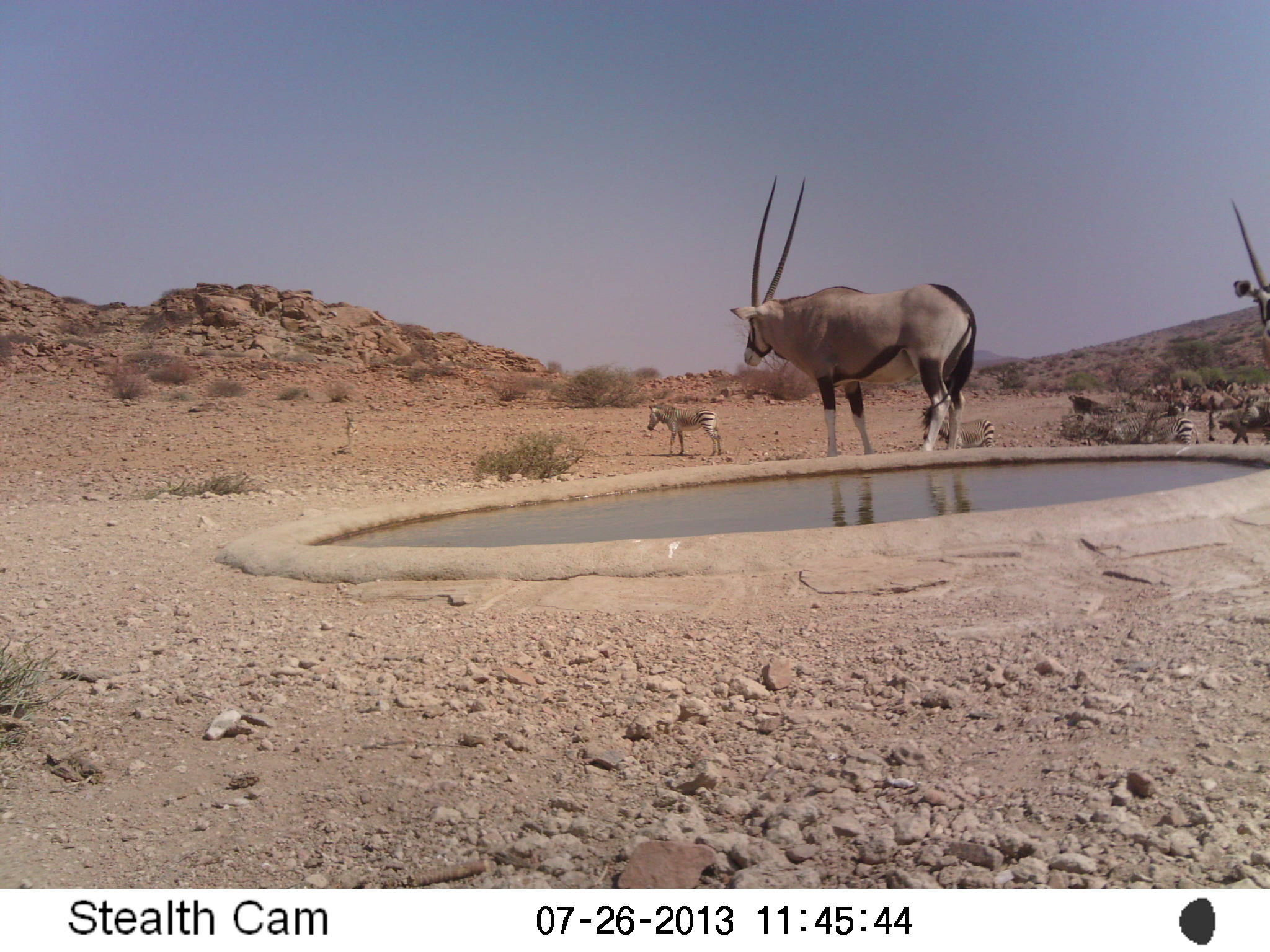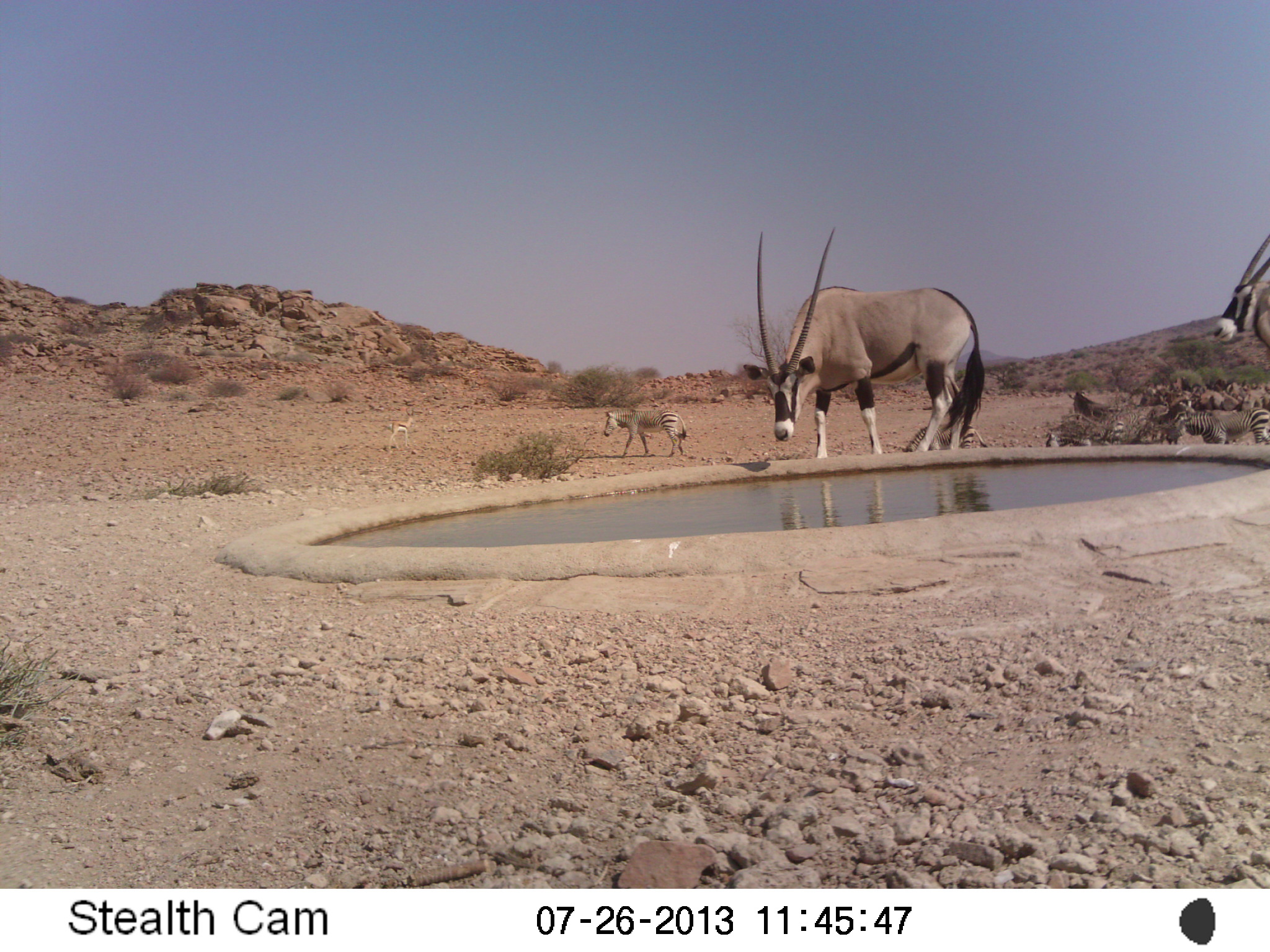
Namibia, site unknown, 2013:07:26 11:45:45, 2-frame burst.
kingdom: Animalia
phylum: Chordata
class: Mammalia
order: Artiodactyla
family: Bovidae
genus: Oryx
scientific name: Oryx gazella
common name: gemsbok